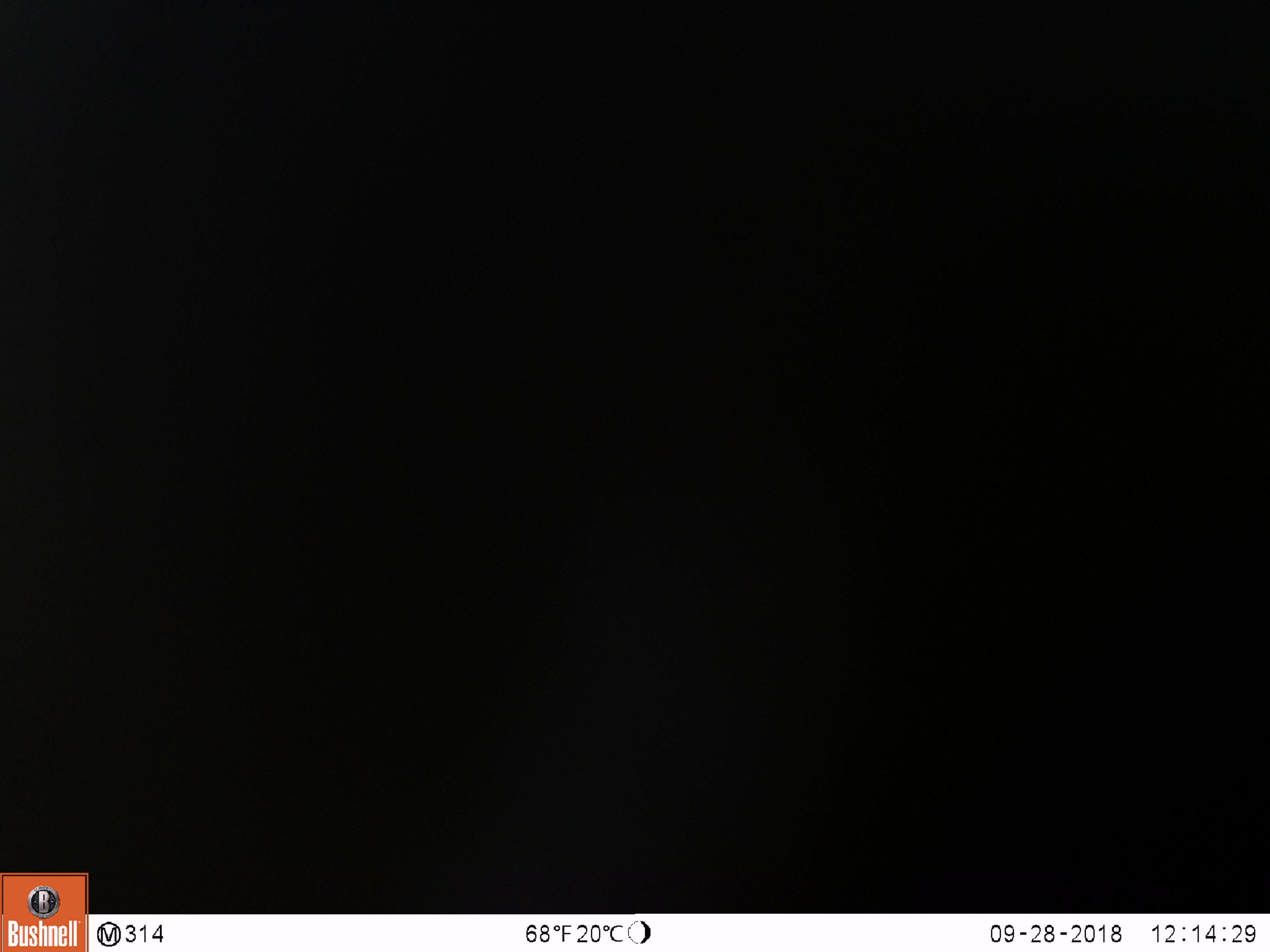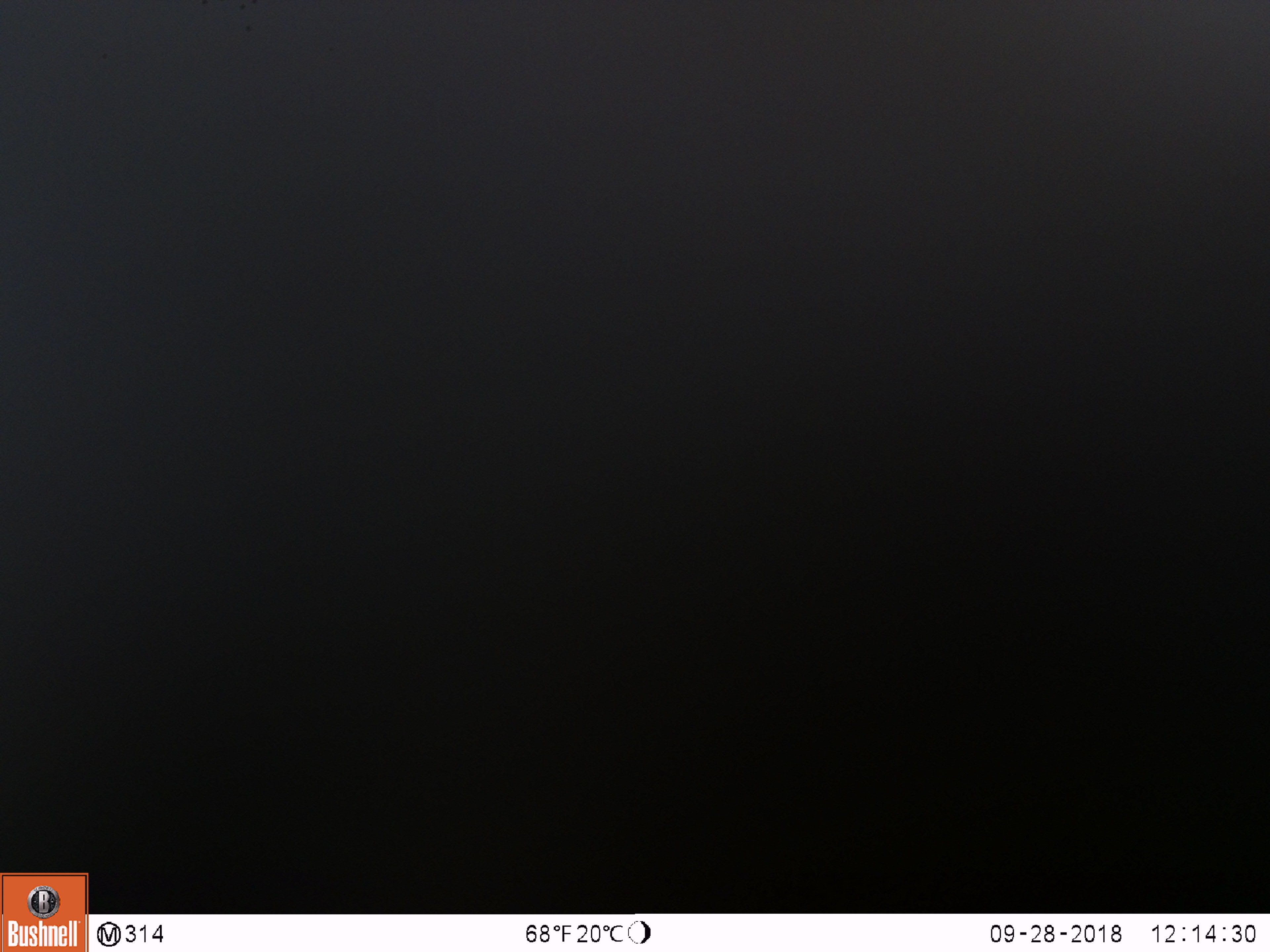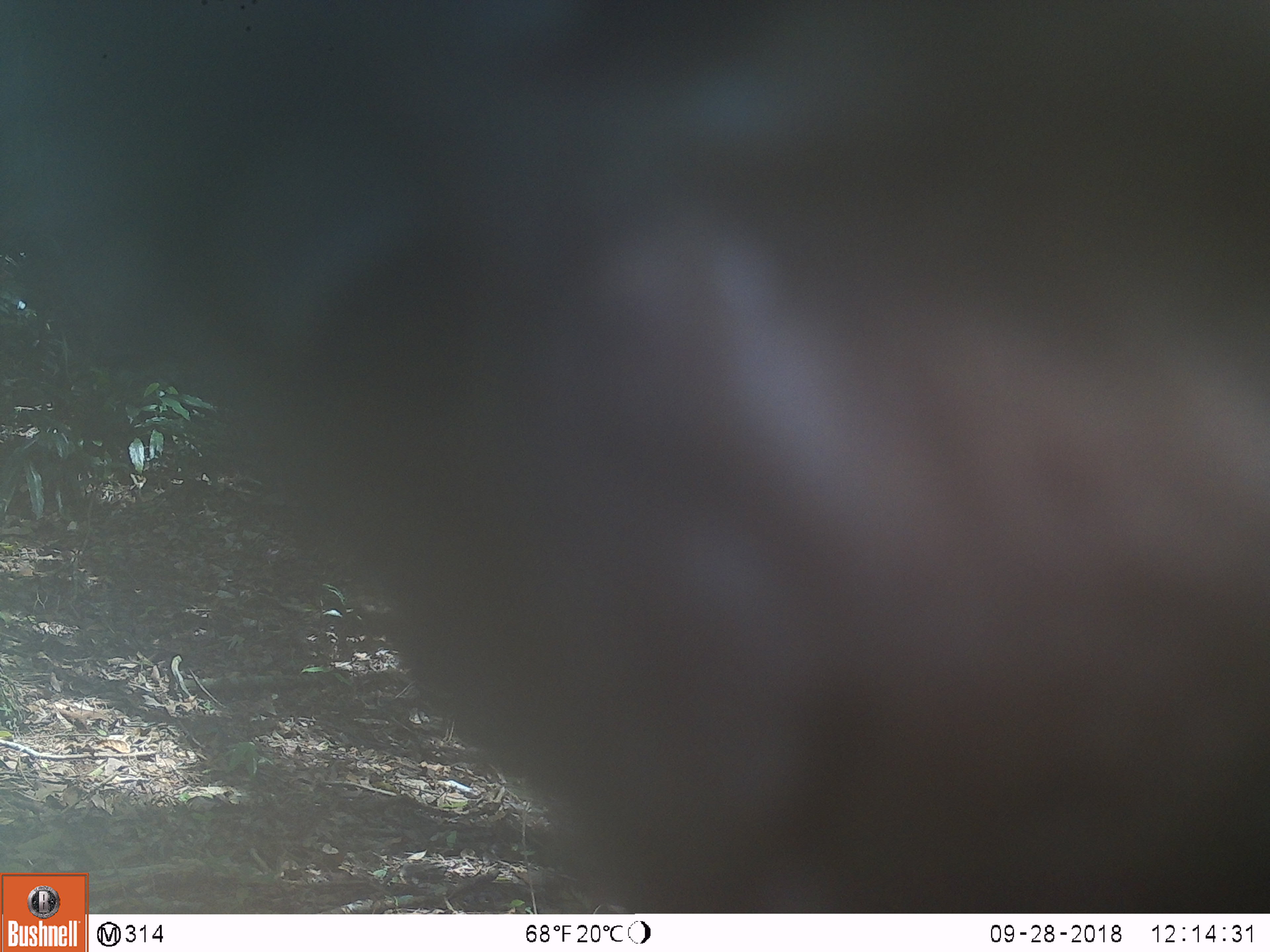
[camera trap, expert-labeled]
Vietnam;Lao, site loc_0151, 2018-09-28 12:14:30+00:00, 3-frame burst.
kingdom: Animalia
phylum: Chordata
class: Mammalia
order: Primates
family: Cercopithecidae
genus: Macaca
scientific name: Macaca nemestrina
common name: pig-tailed macaque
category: pig tailed macaque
Pig tailed macaque (pig-tailed macaque) (Macaca nemestrina). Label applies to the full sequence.